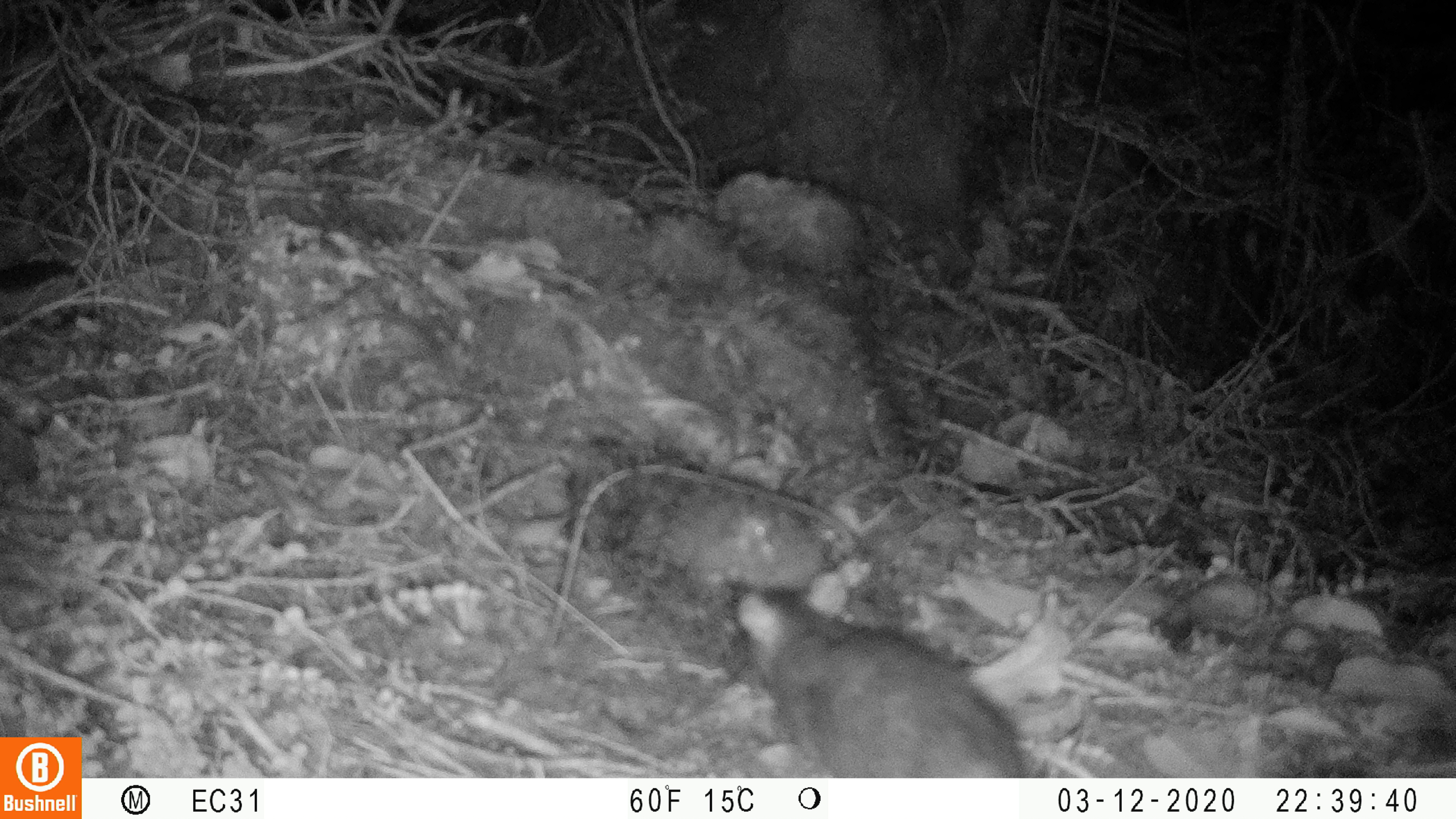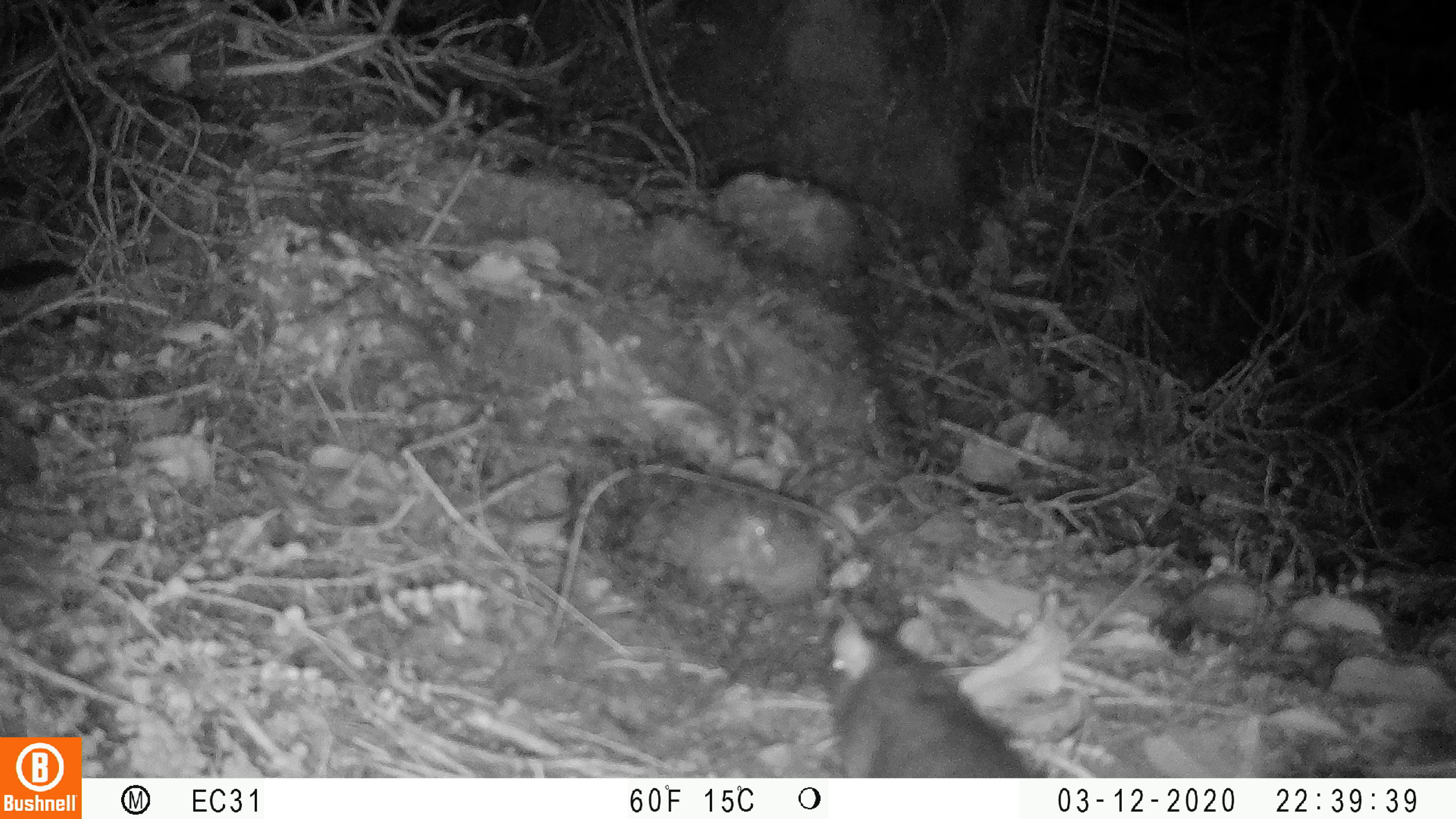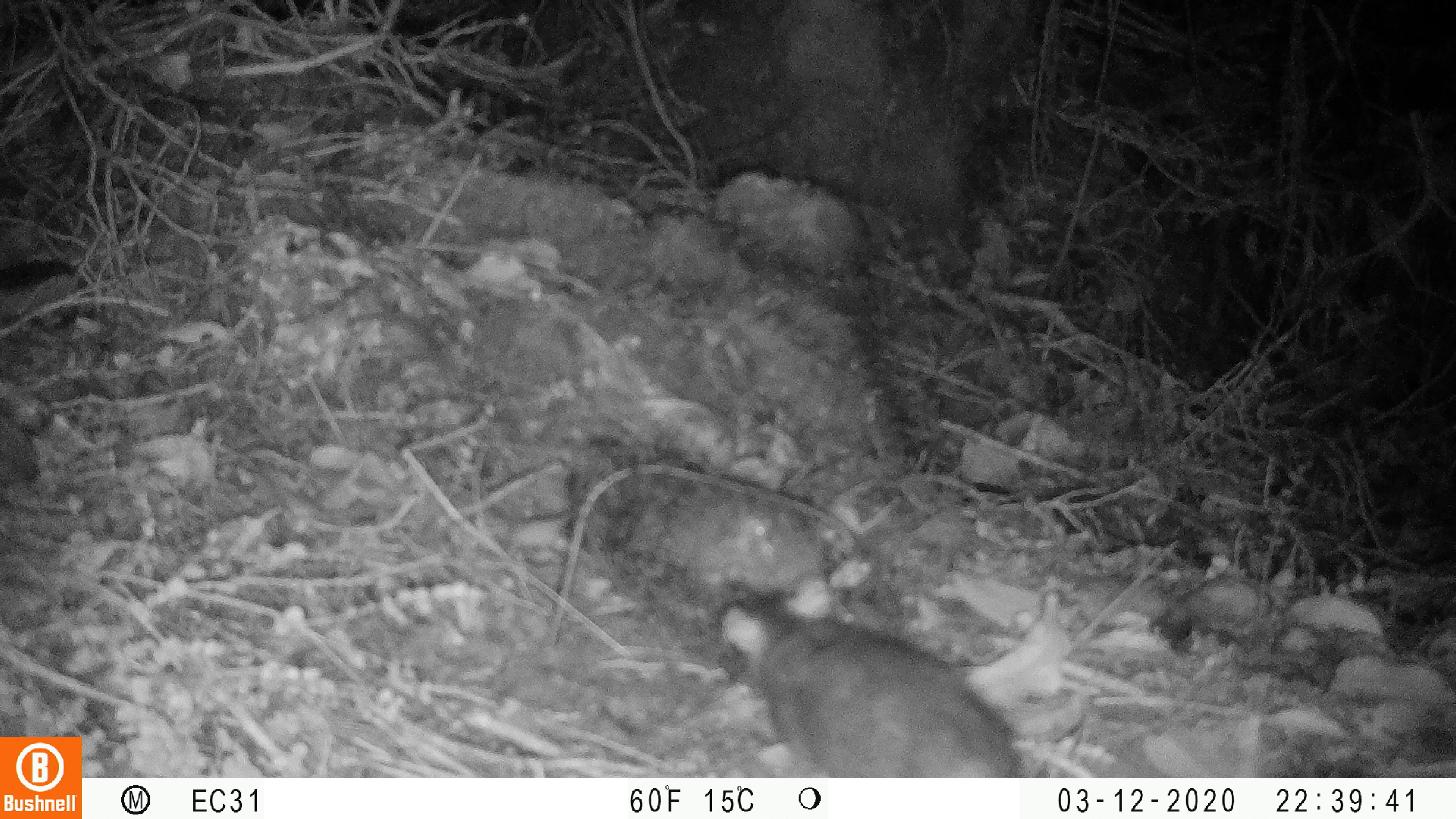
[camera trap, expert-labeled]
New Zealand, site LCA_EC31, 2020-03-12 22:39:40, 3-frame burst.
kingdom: Animalia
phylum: Chordata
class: Mammalia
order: Rodentia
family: Muridae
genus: Rattus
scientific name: Rattus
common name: rat